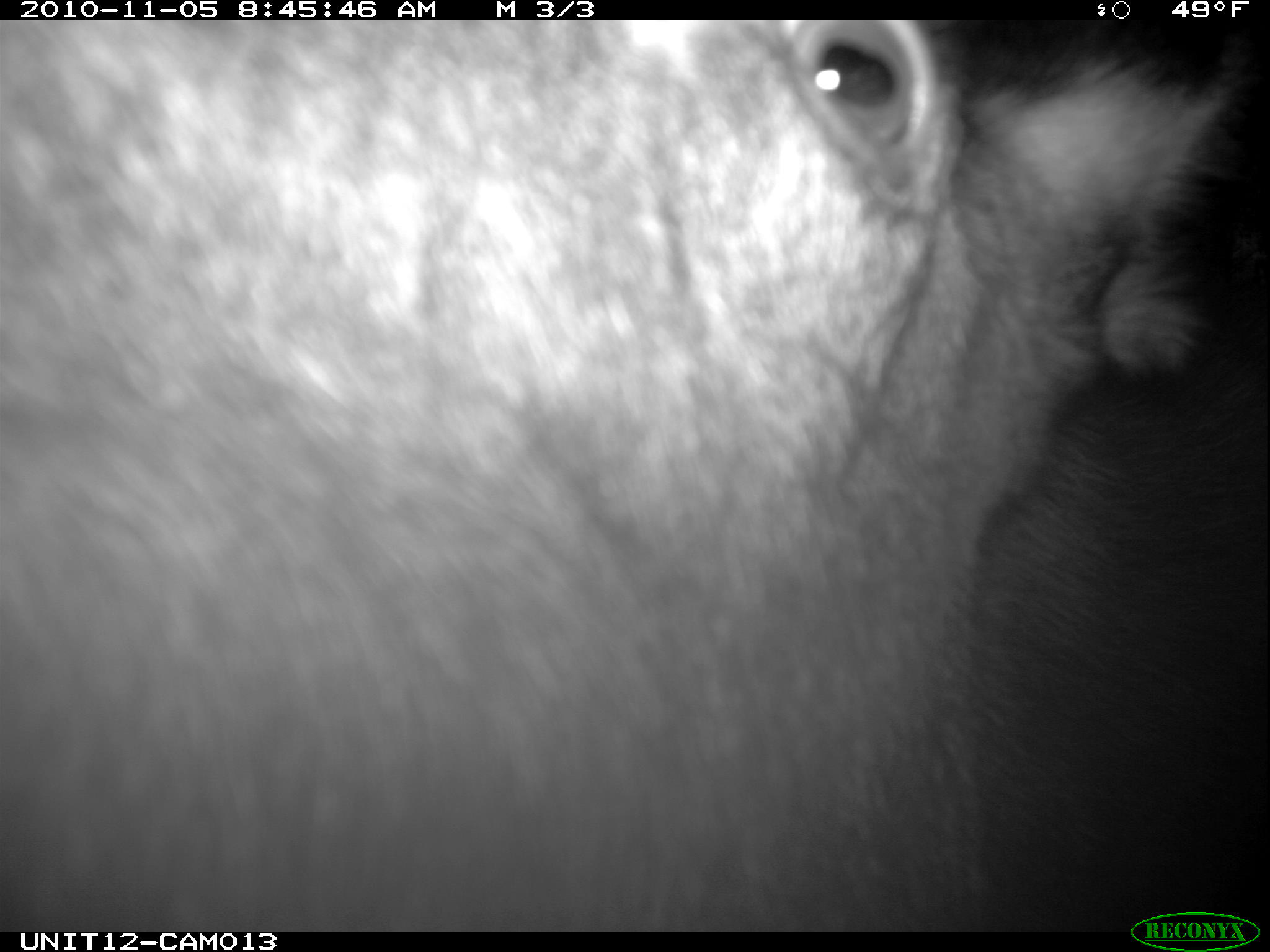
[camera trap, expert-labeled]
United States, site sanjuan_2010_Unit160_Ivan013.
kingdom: Animalia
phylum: Chordata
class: Mammalia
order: Artiodactyla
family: Cervidae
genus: Alces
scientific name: Alces alces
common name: moose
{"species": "Alces alces (moose)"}